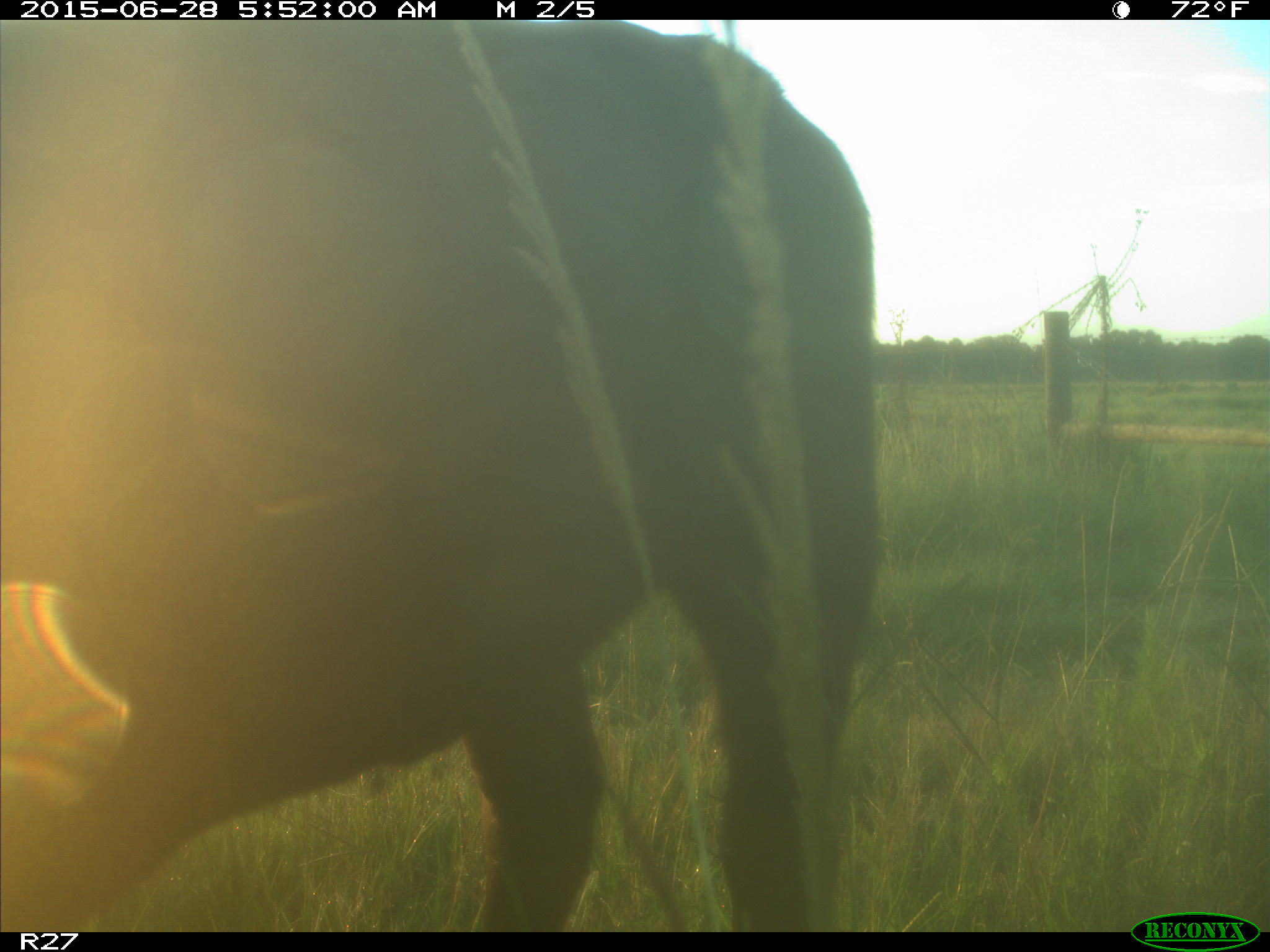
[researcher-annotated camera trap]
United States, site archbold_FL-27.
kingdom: Animalia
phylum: Chordata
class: Mammalia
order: Artiodactyla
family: Bovidae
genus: Bos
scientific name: Bos taurus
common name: domestic cow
Bos taurus (domestic cow).